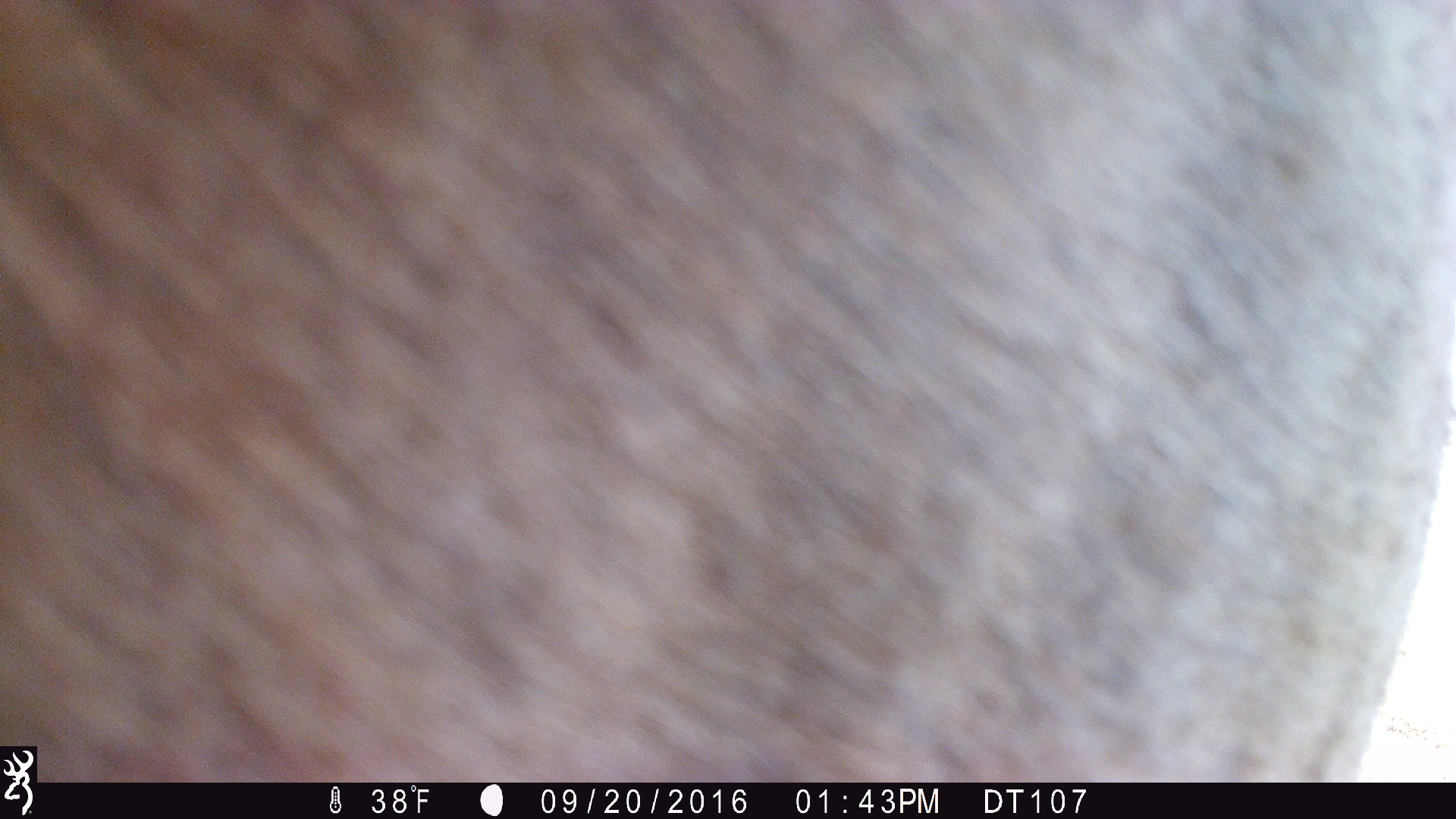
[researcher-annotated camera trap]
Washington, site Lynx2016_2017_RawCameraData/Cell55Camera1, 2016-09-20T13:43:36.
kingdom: Animalia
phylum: Chordata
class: Mammalia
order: Perissodactyla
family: Equidae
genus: Equus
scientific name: Equus caballus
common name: domestic horse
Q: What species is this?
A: Domestic horse (Equus caballus).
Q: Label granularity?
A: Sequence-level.